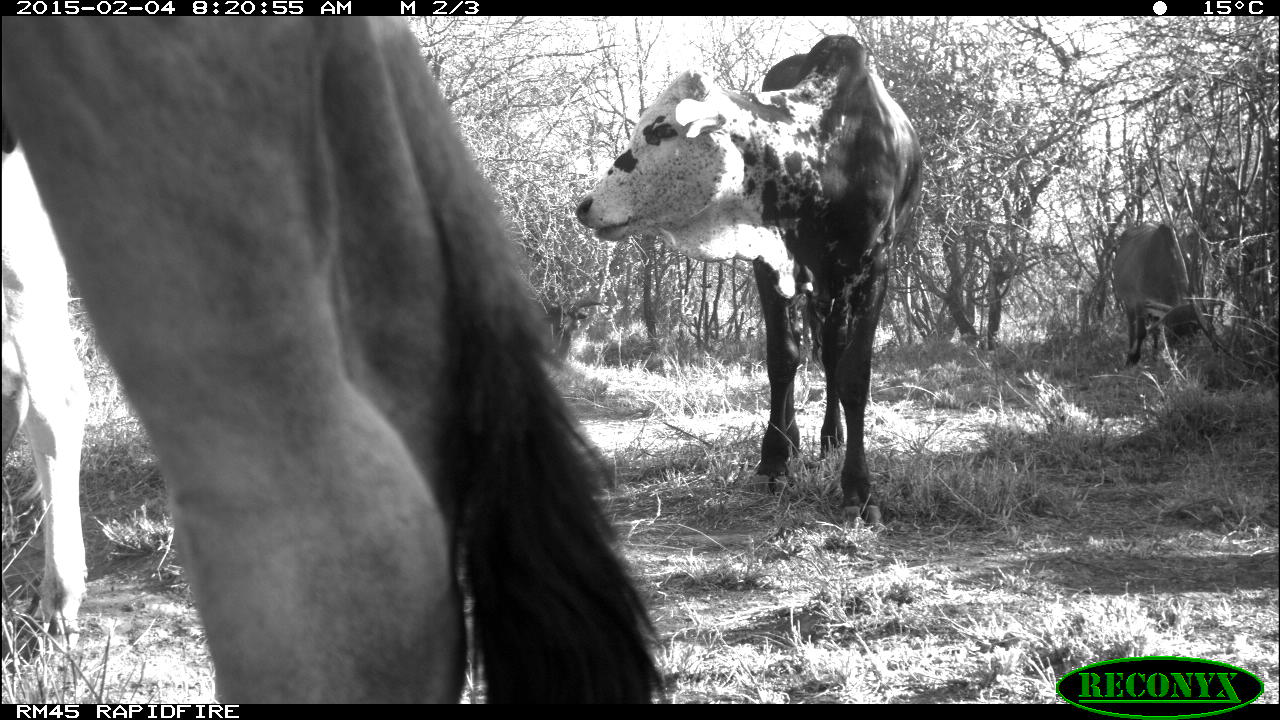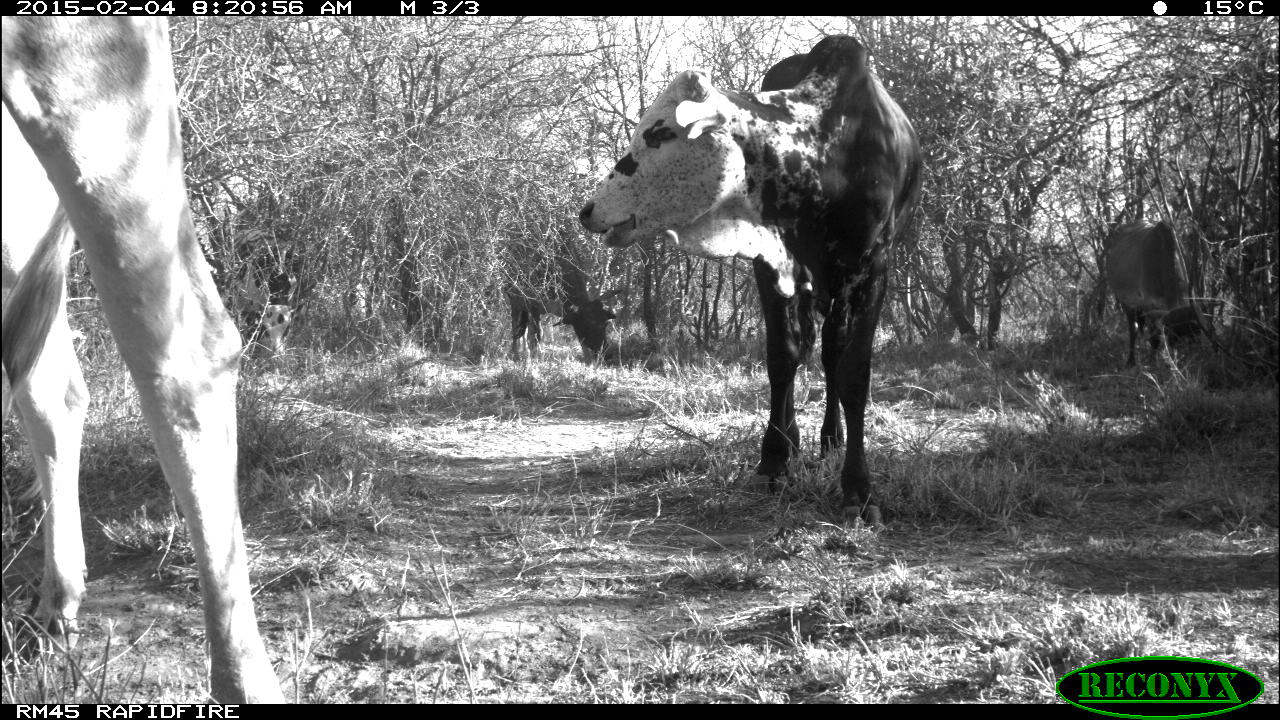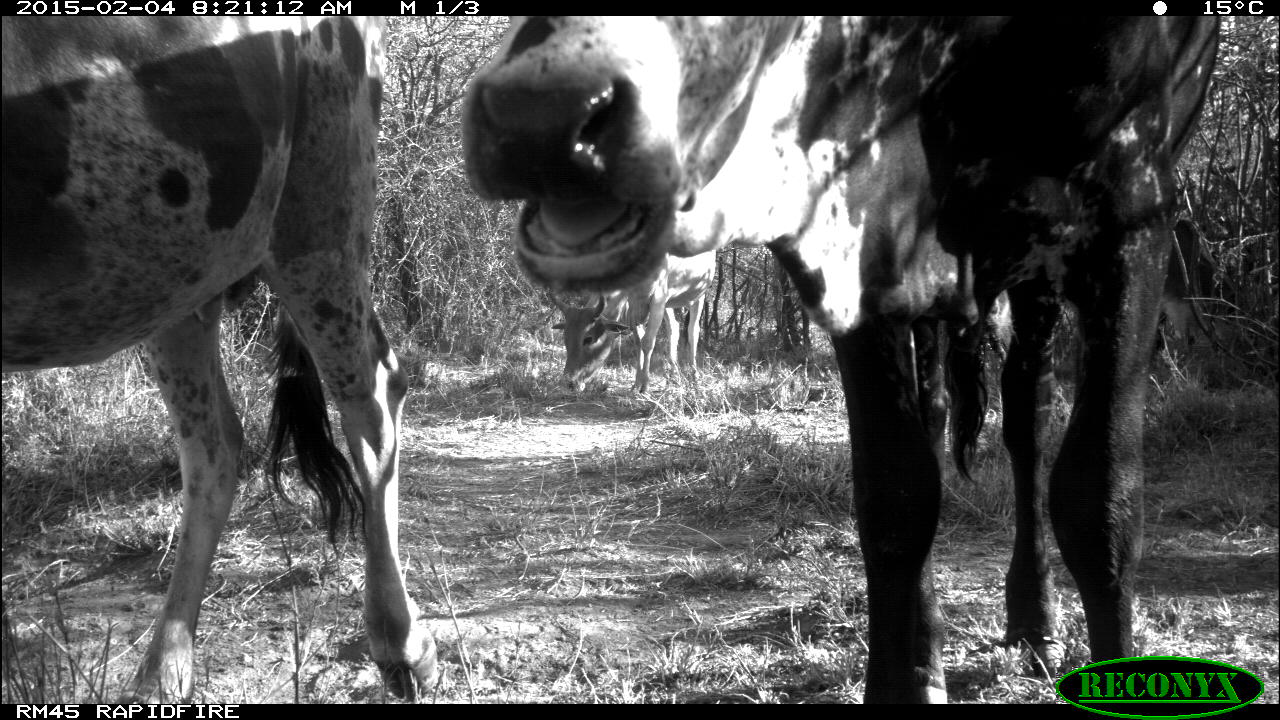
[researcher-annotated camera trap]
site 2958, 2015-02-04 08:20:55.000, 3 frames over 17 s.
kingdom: Animalia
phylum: Chordata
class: Mammalia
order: Artiodactyla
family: Bovidae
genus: Bos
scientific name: Bos taurus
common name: domestic cattle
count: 7